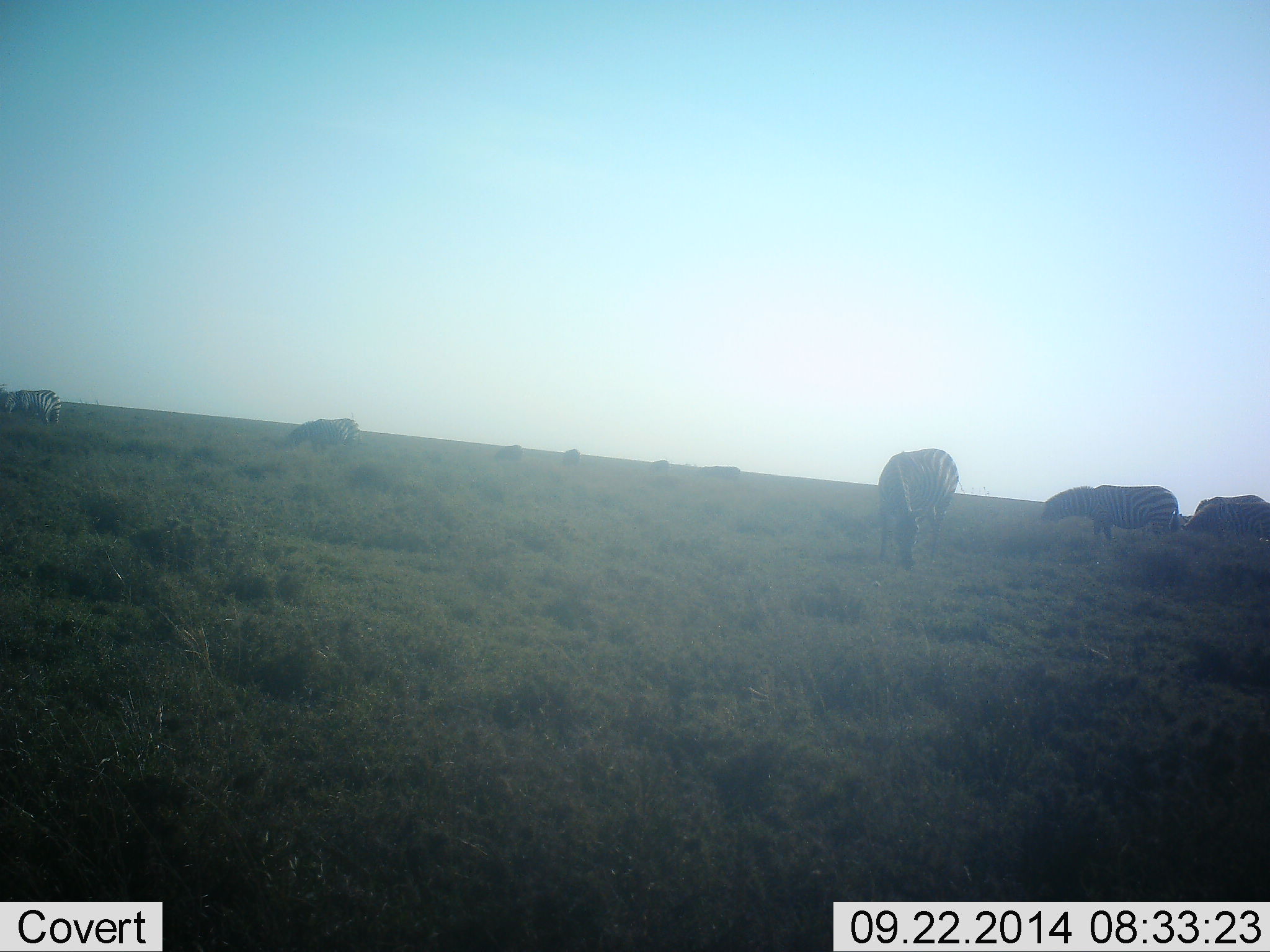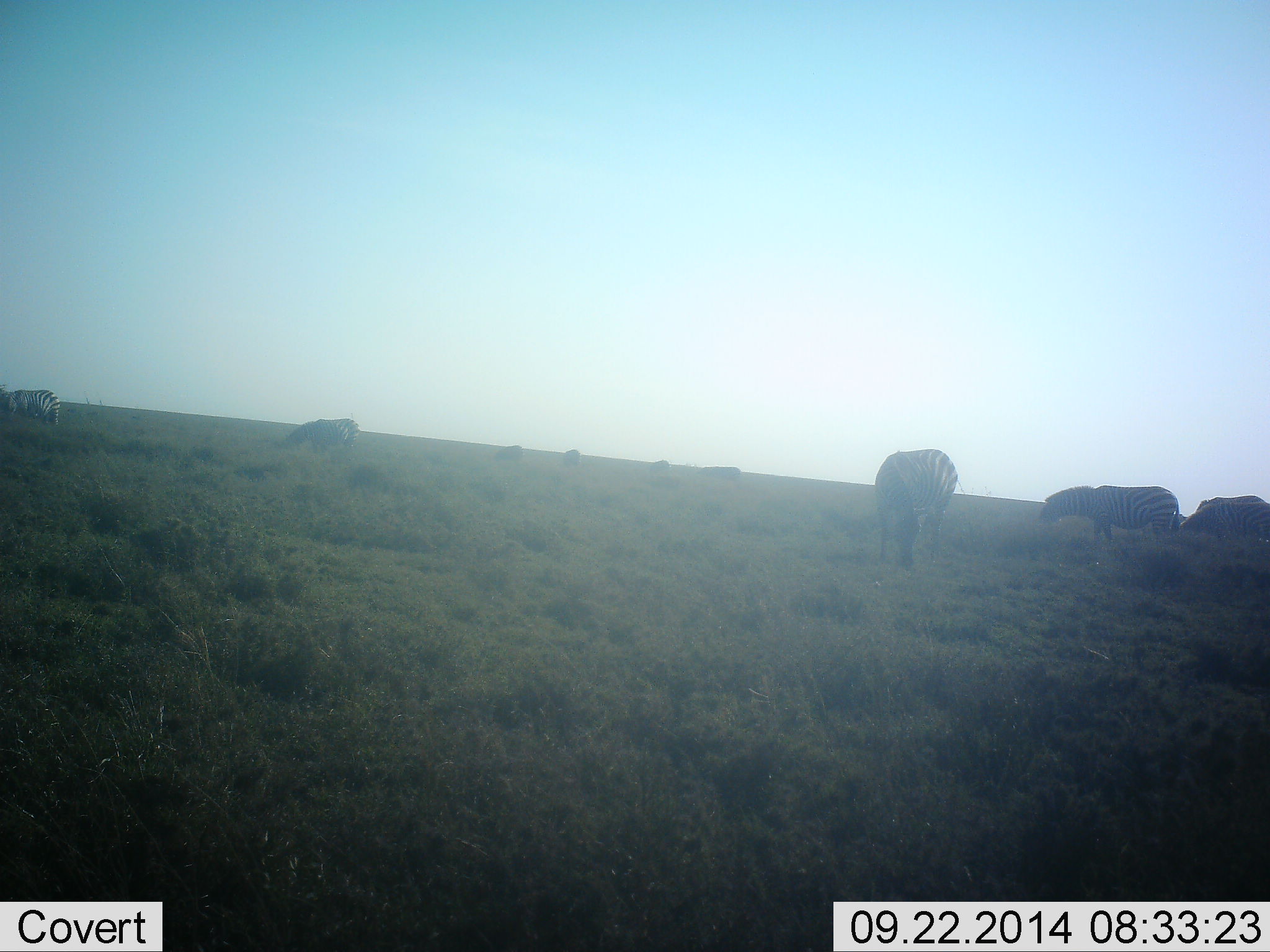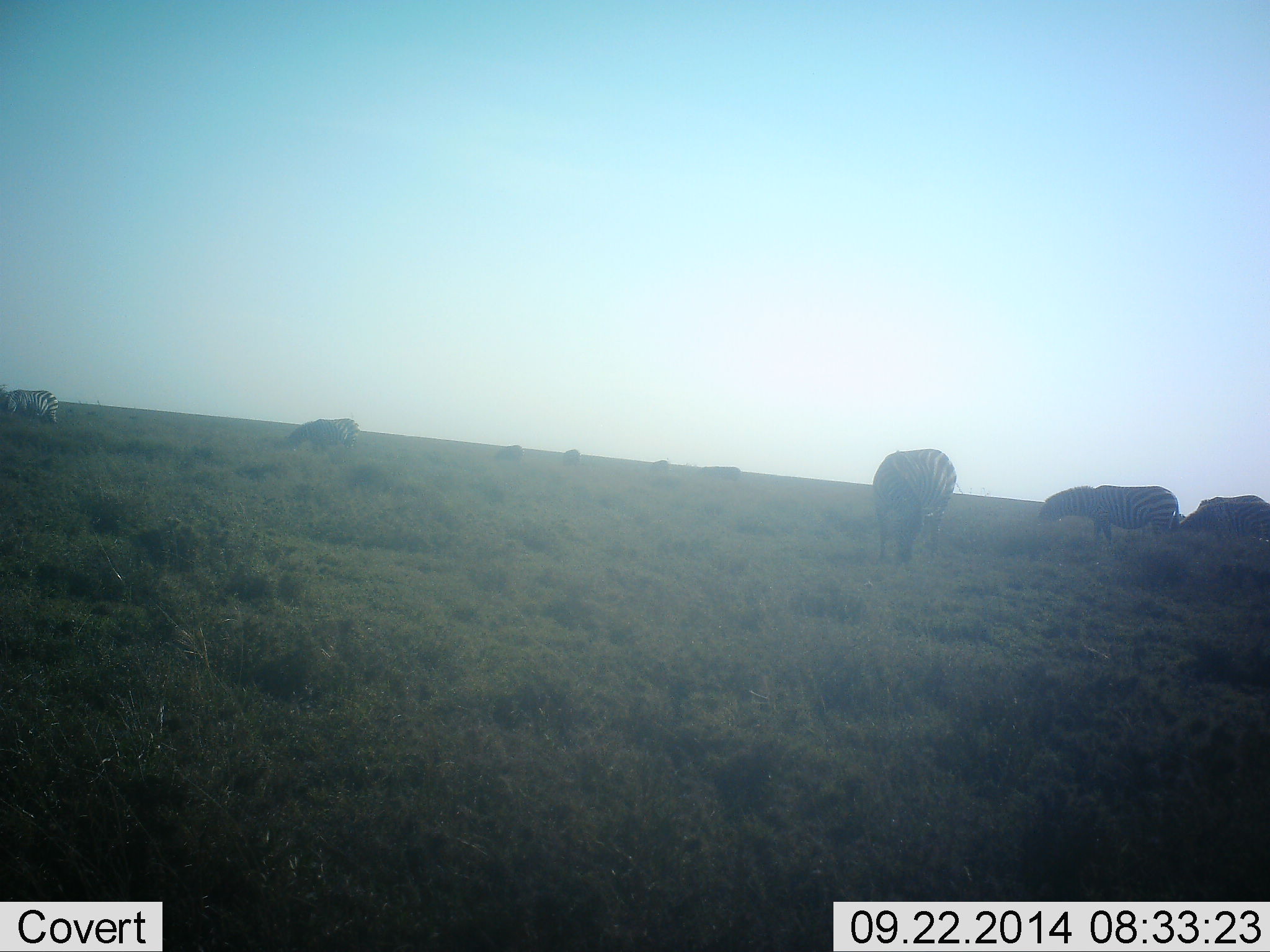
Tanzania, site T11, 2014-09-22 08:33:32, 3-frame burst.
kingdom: Animalia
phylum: Chordata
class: Mammalia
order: Perissodactyla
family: Equidae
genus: Equus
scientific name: Equus quagga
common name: plains zebra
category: zebra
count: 9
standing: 40%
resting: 0%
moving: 10%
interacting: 0%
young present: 0%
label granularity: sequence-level